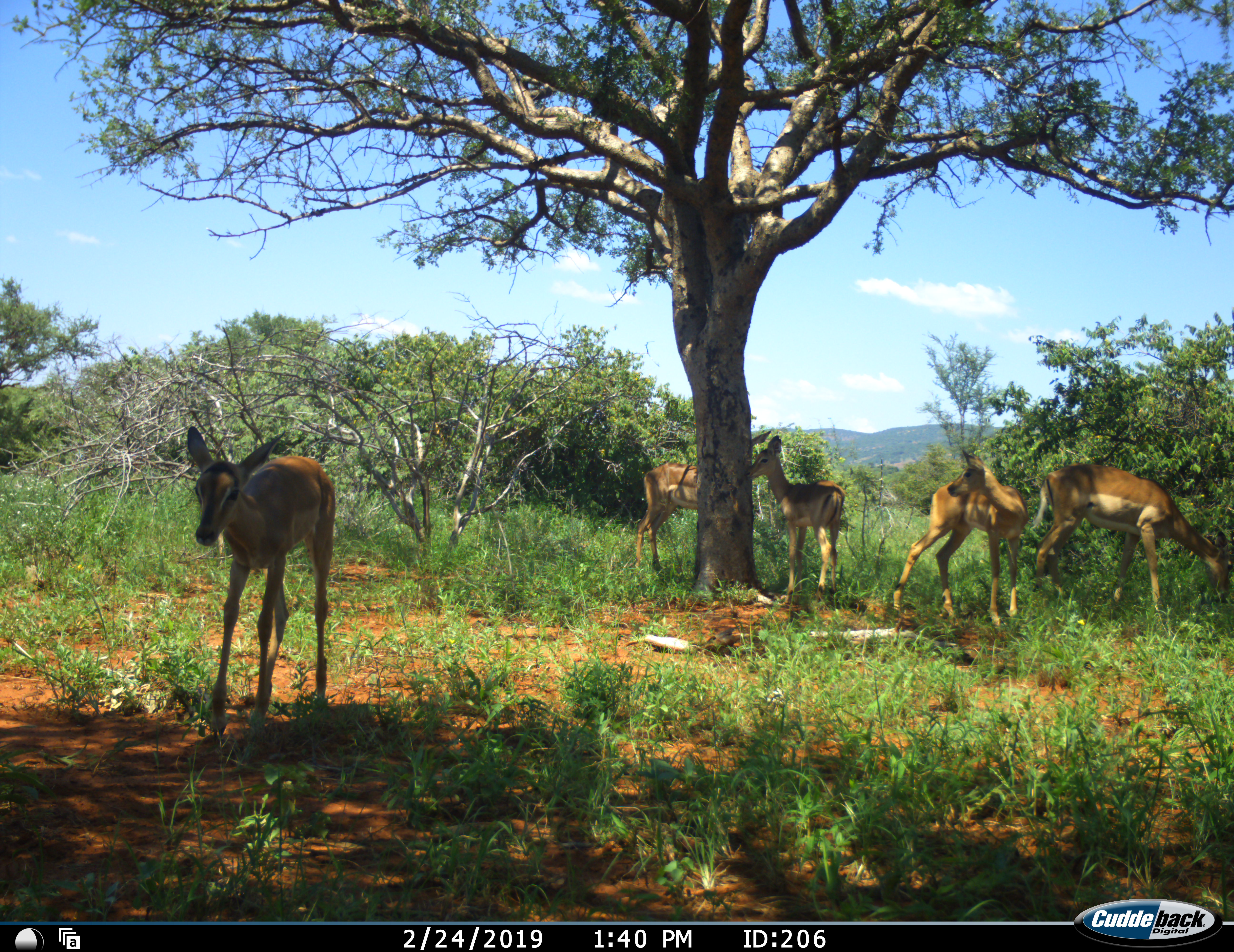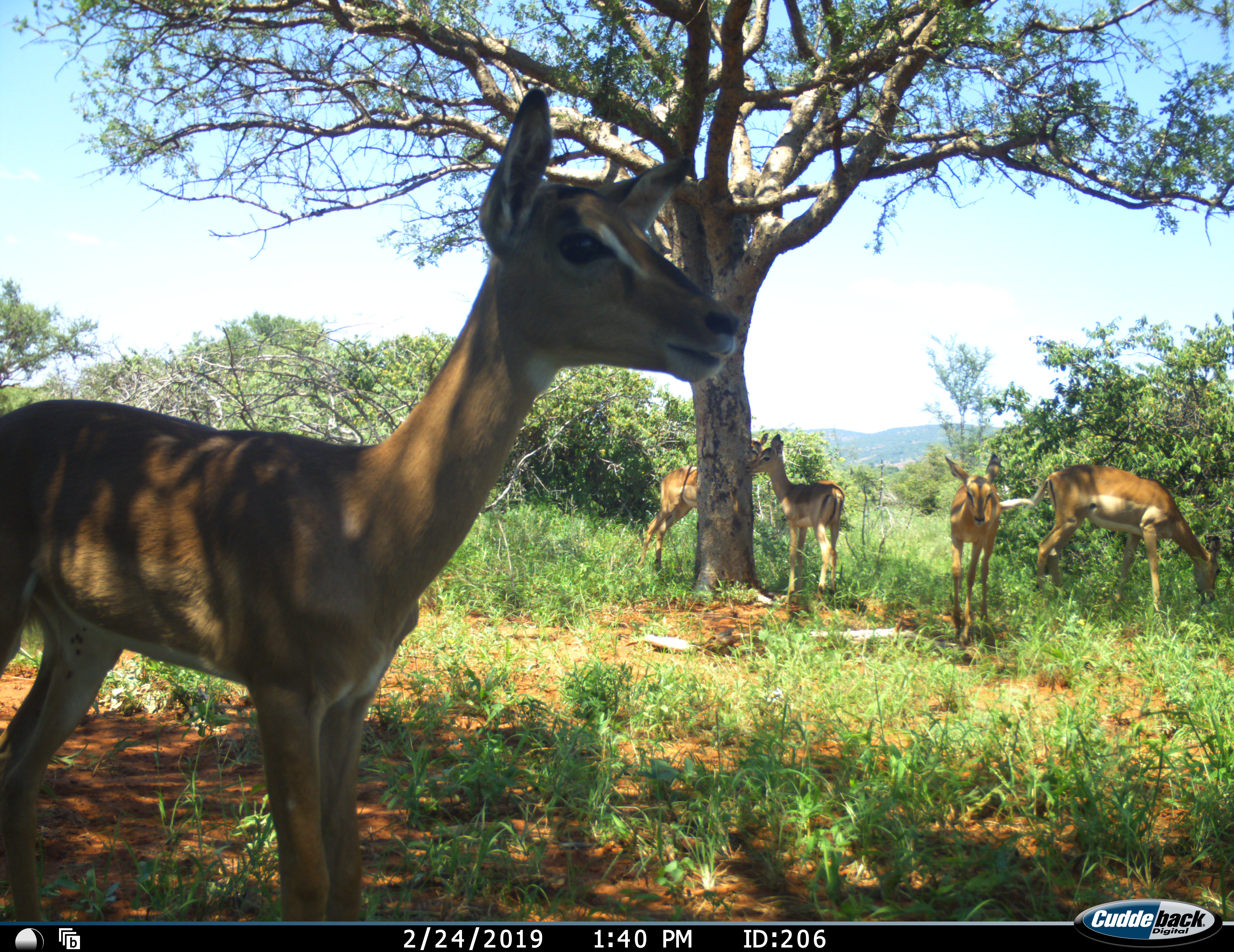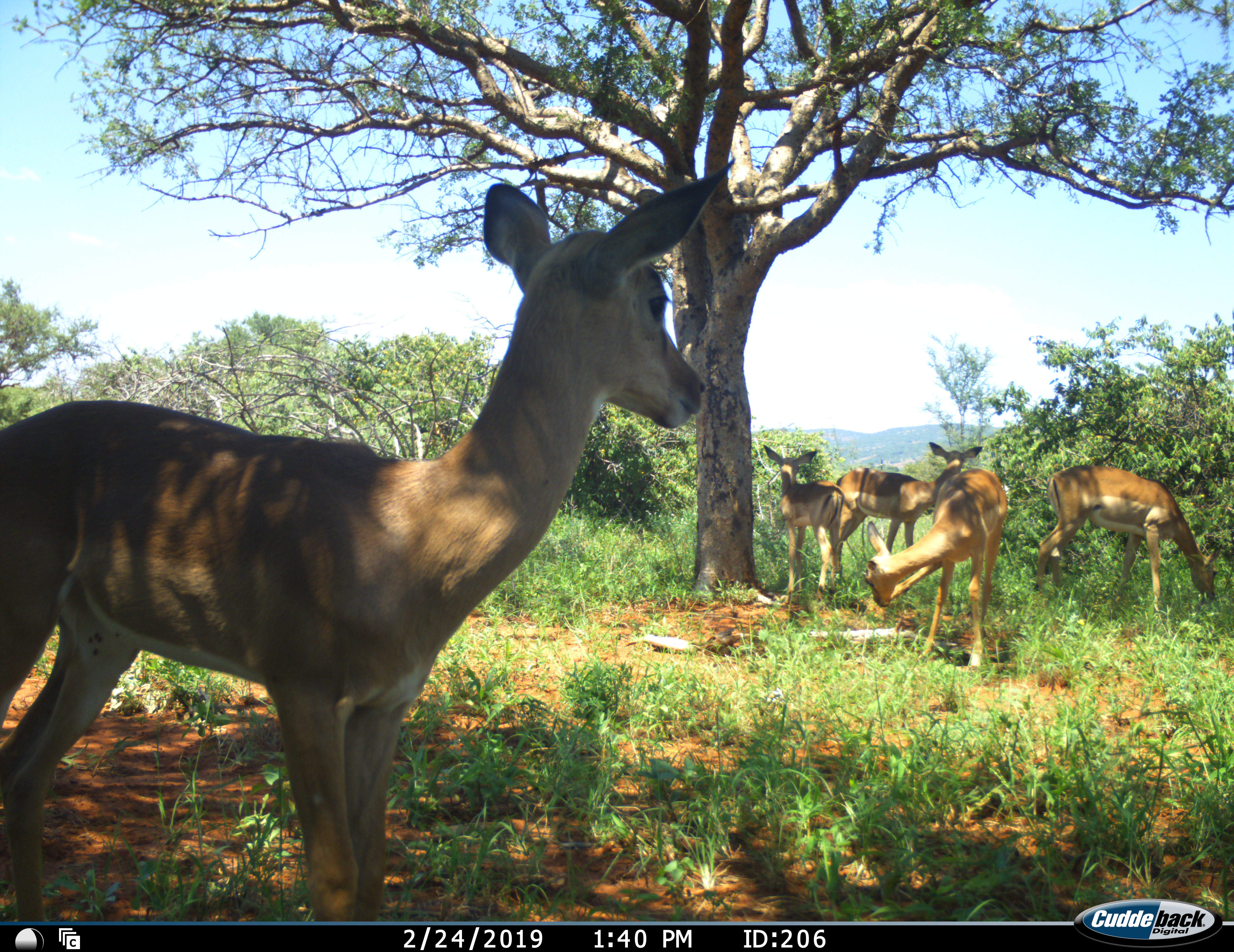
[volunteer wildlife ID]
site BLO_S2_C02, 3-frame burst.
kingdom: Animalia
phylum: Chordata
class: Mammalia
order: Artiodactyla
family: Bovidae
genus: Aepyceros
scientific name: Aepyceros melampus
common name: impala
Impala (Aepyceros melampus), count 5. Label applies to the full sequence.